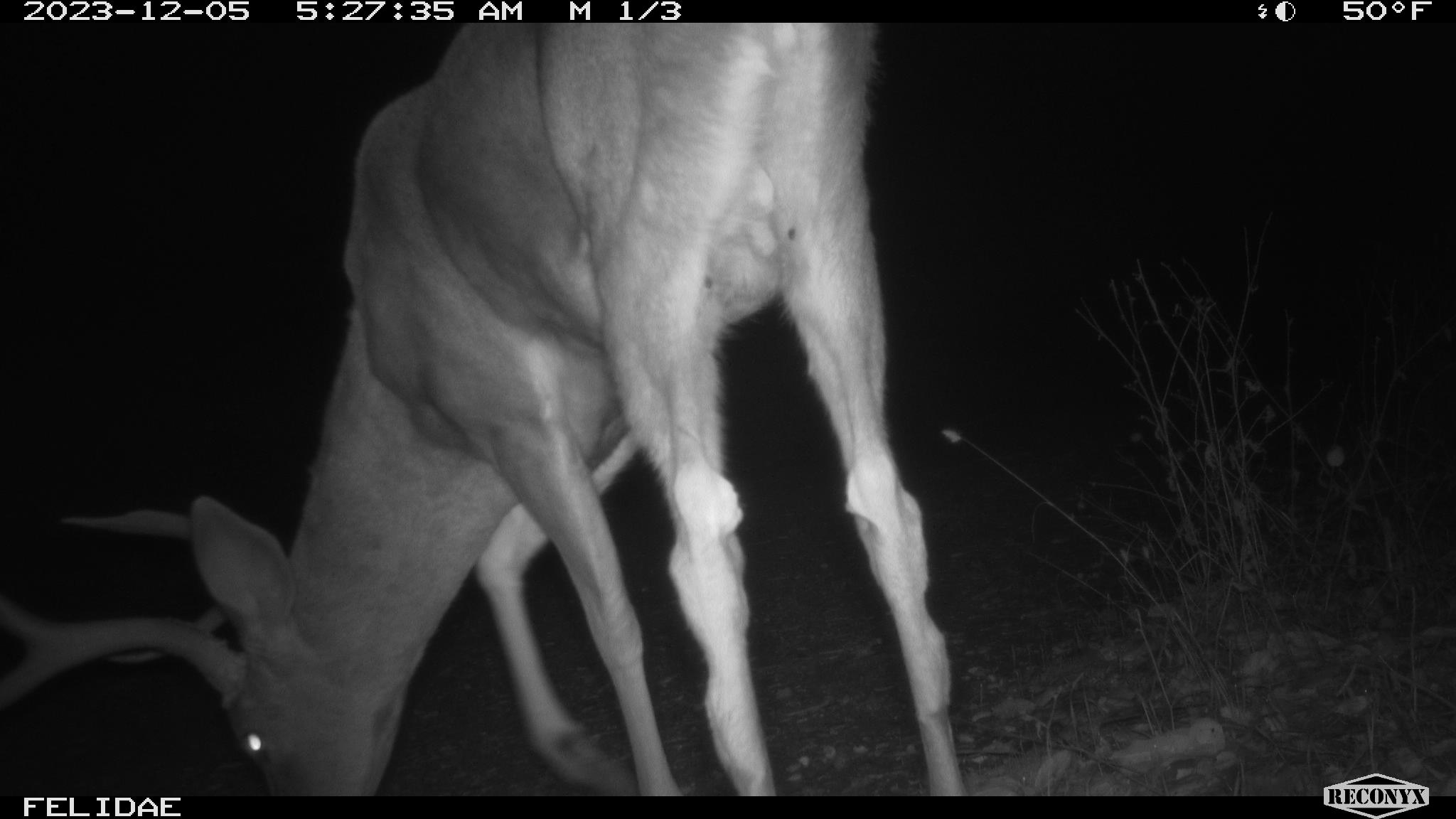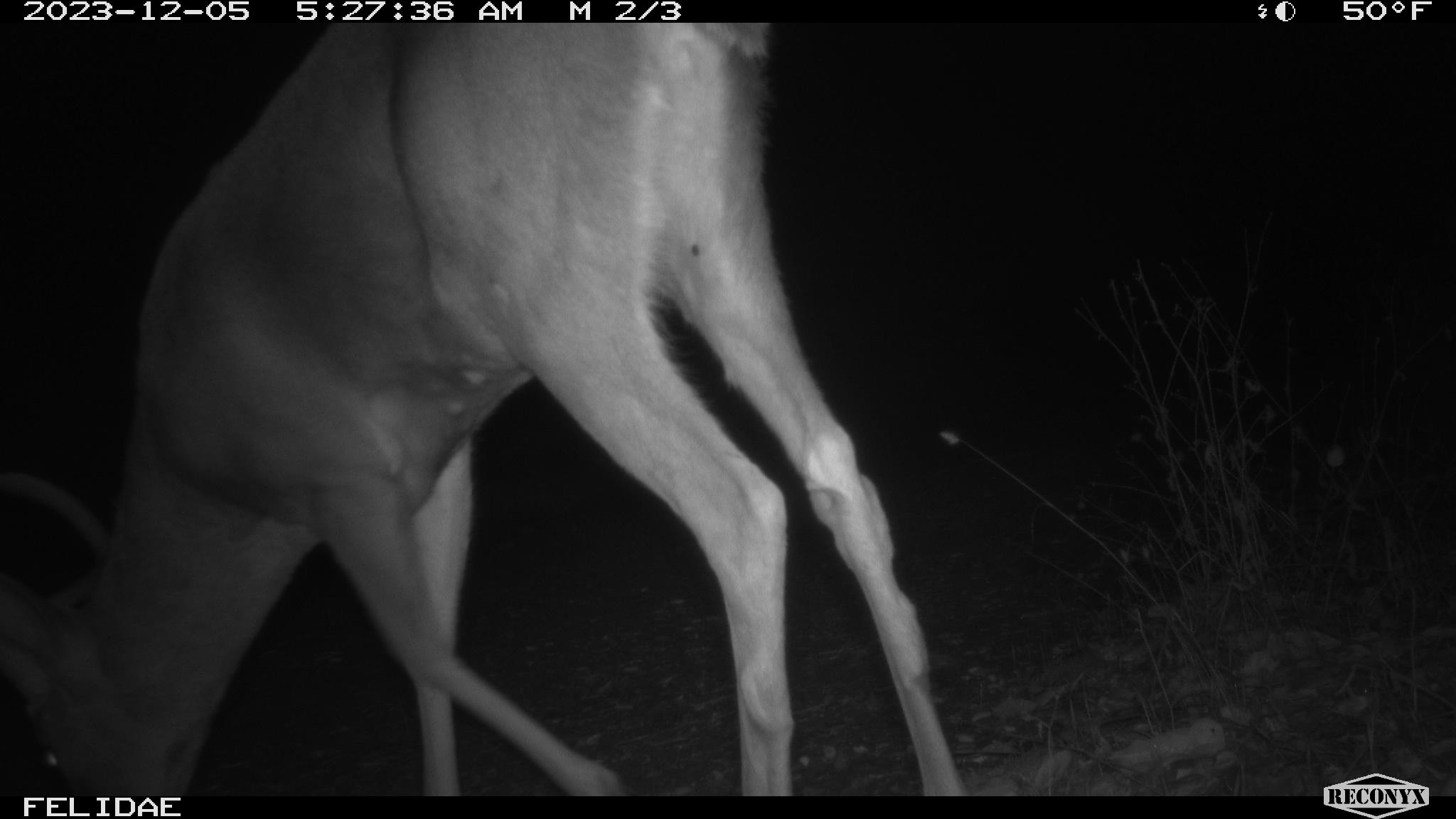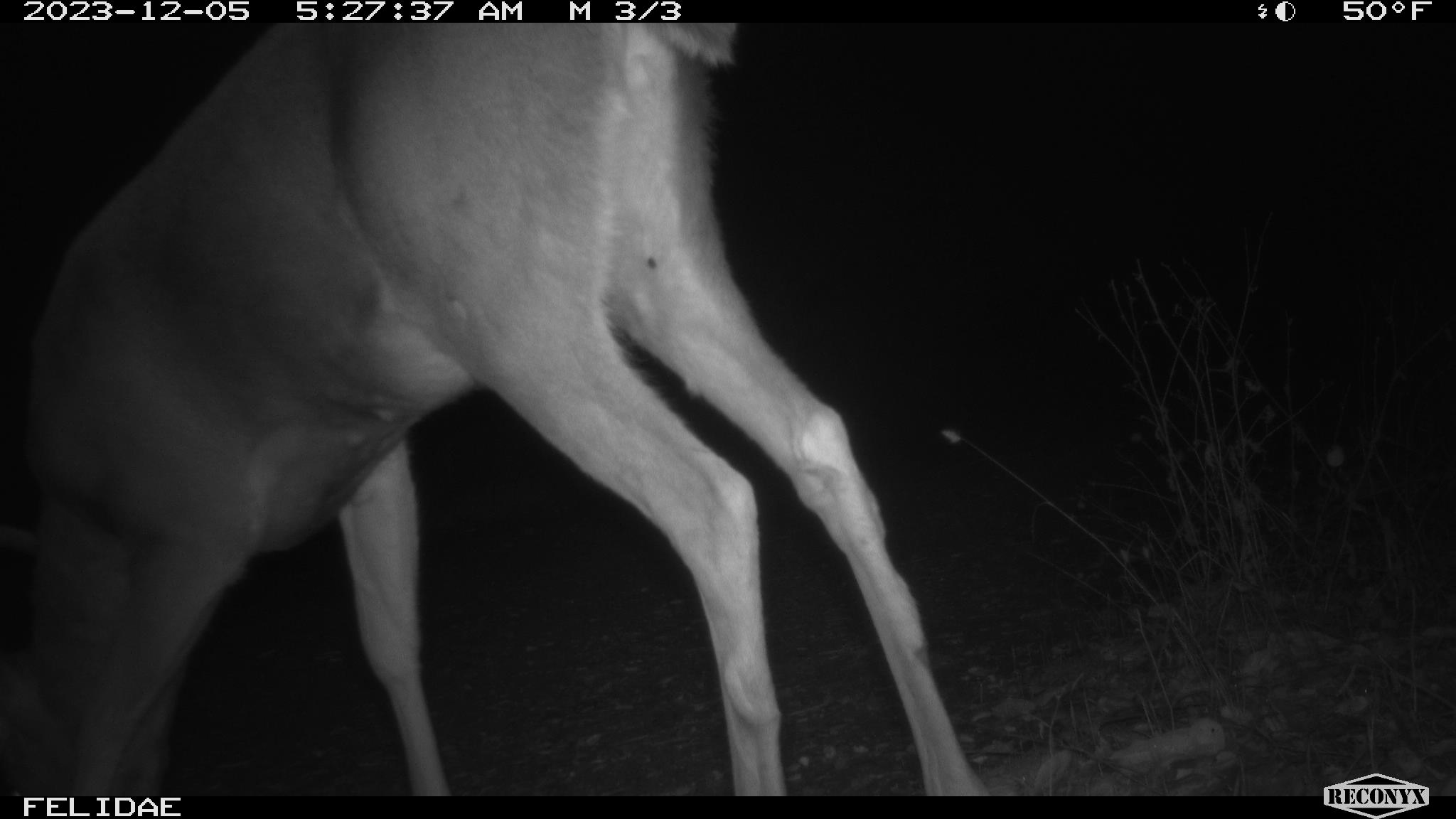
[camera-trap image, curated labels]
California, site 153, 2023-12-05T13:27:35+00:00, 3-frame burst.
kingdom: Animalia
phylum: Chordata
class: Mammalia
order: Artiodactyla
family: Cervidae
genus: Odocoileus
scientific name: Odocoileus hemionus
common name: mule deer